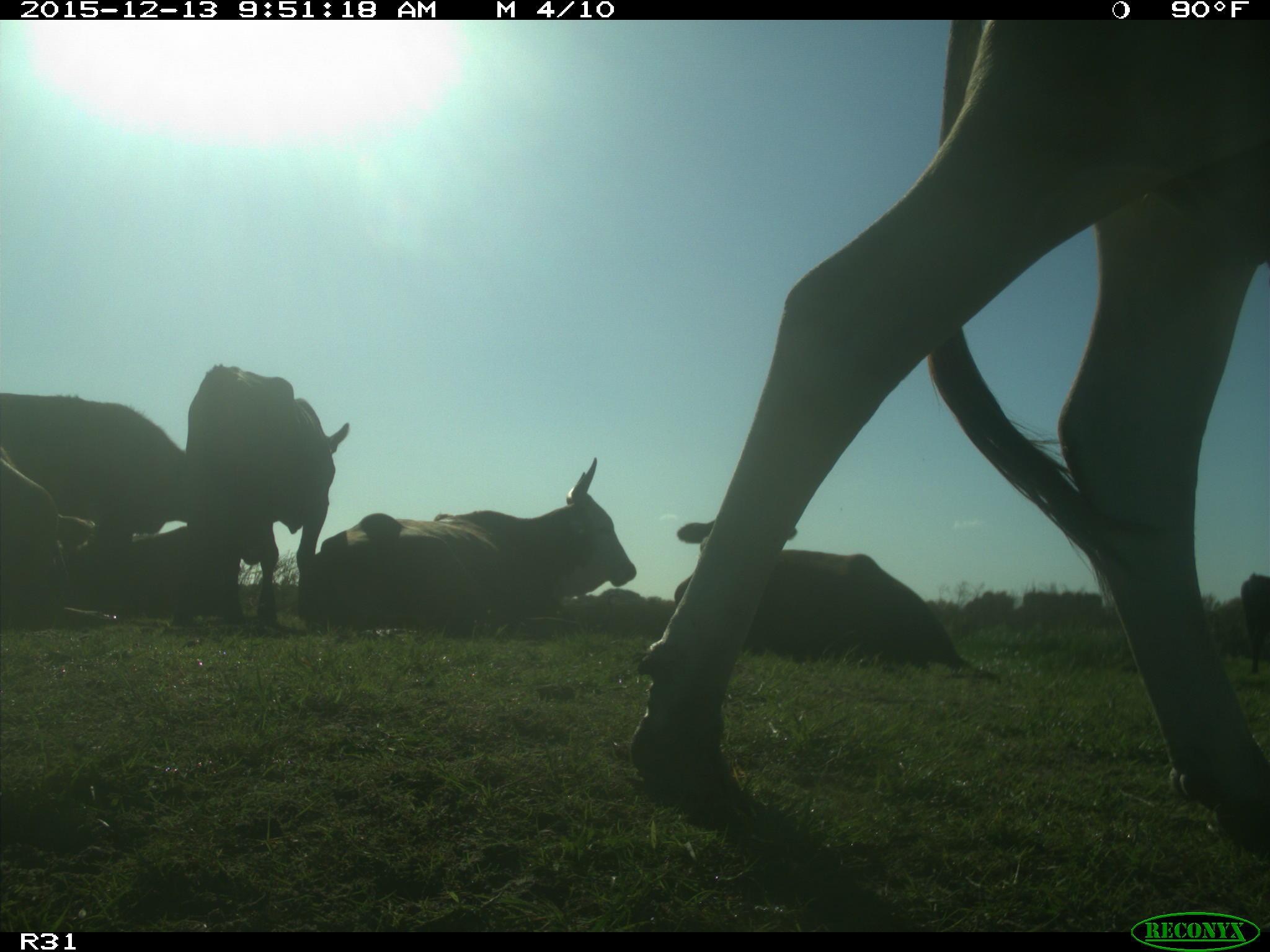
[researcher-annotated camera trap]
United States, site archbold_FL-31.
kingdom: Animalia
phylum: Chordata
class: Mammalia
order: Artiodactyla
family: Bovidae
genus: Bos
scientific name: Bos taurus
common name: domestic cow